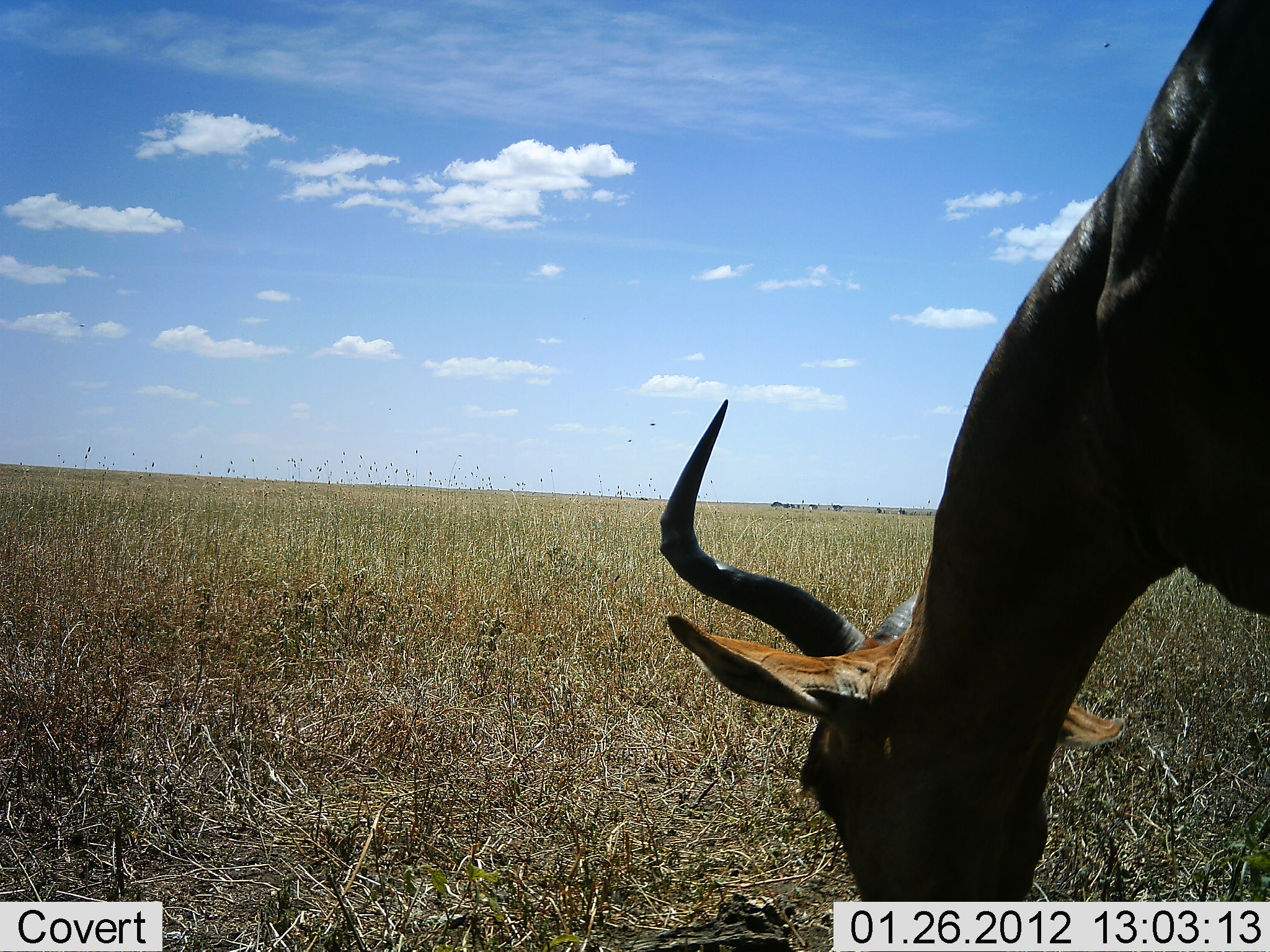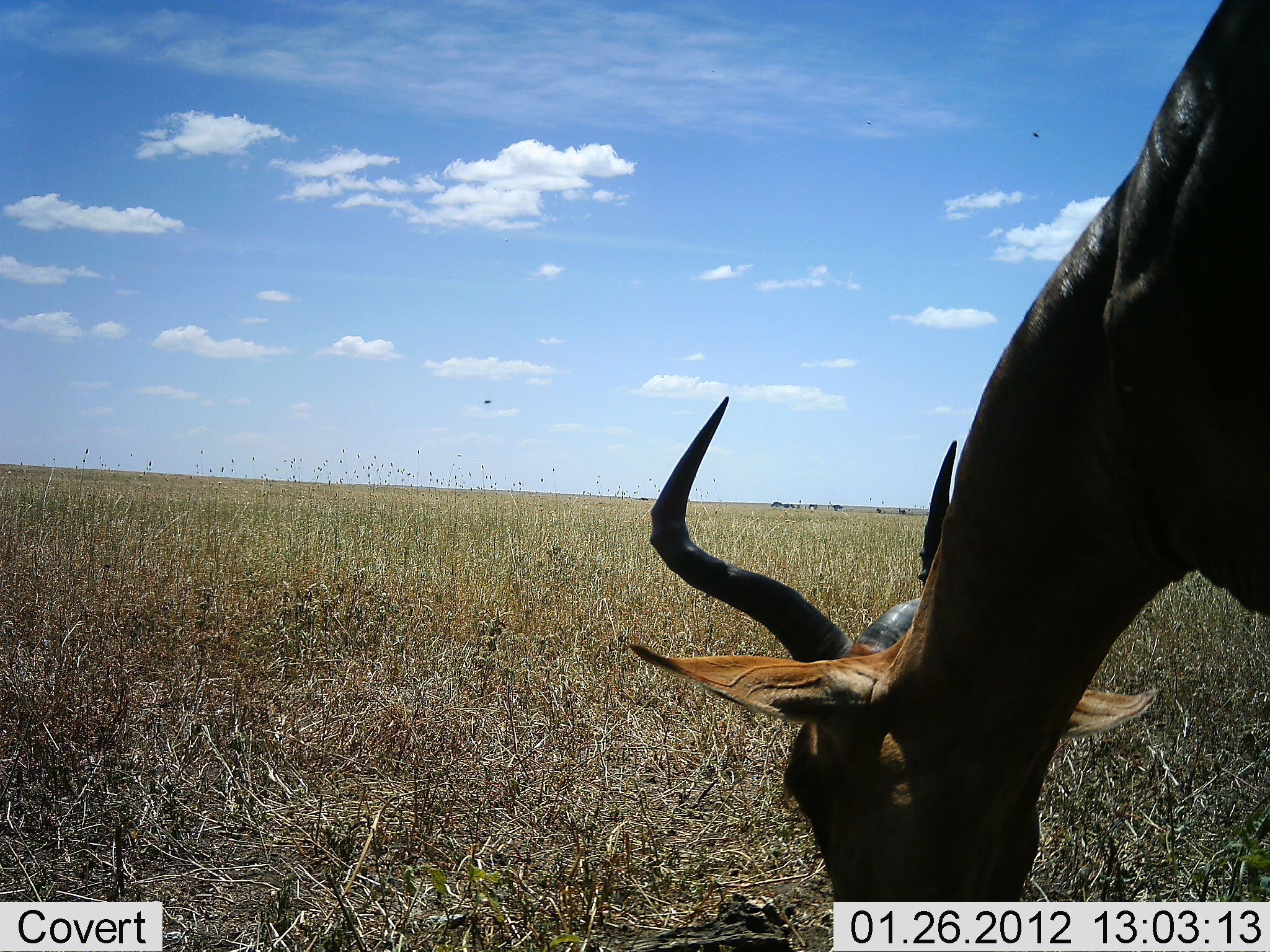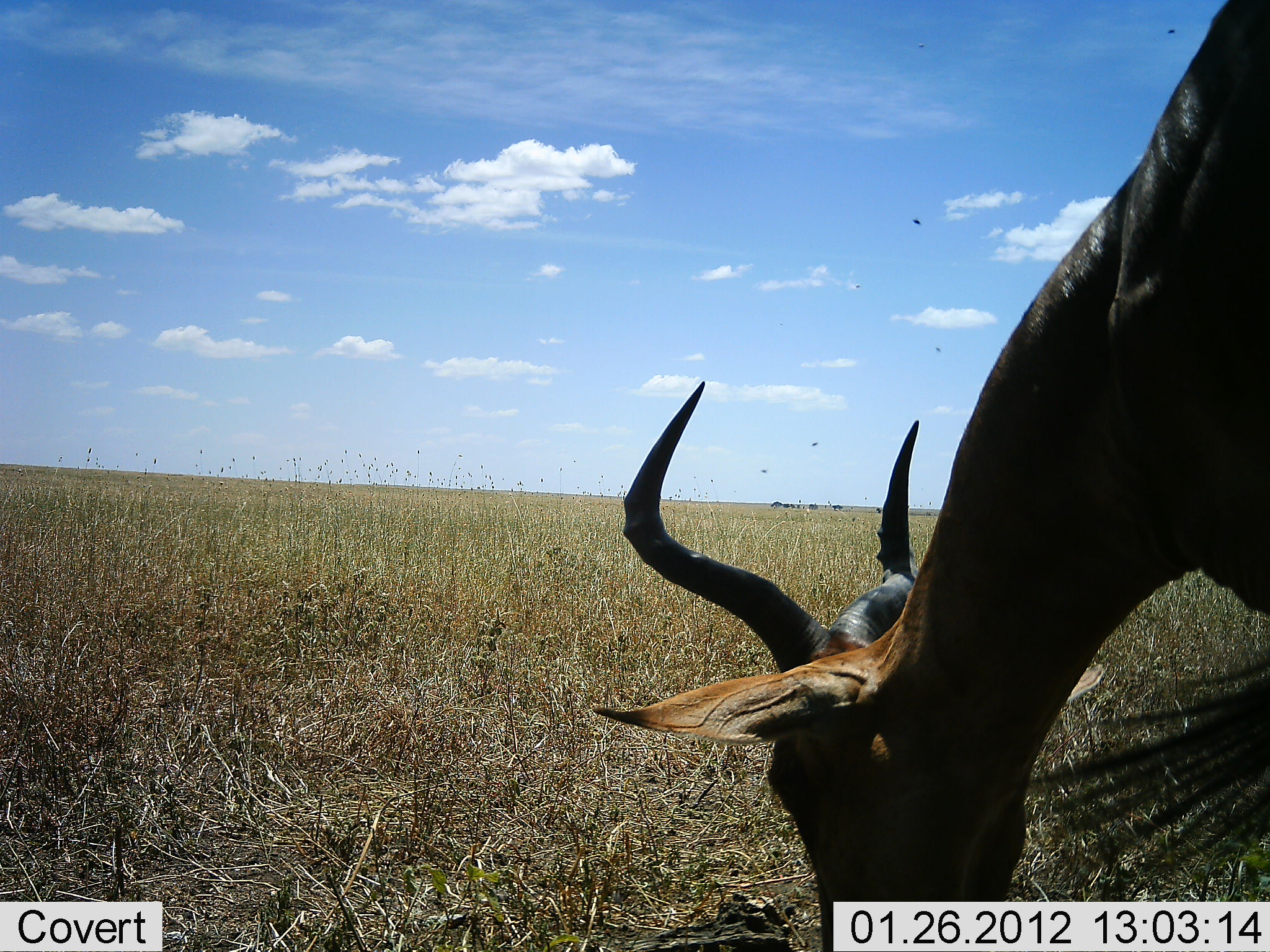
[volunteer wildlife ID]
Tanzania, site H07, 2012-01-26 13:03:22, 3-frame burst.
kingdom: Animalia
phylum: Chordata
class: Mammalia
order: Artiodactyla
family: Bovidae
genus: Alcelaphus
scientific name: Alcelaphus buselaphus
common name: hartebeest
Hartebeest (Alcelaphus buselaphus), count 1. Behavior (volunteer vote fractions): standing 18%, resting 0%, moving 0%, interacting 0%. Young present (vote fraction): 0%. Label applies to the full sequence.